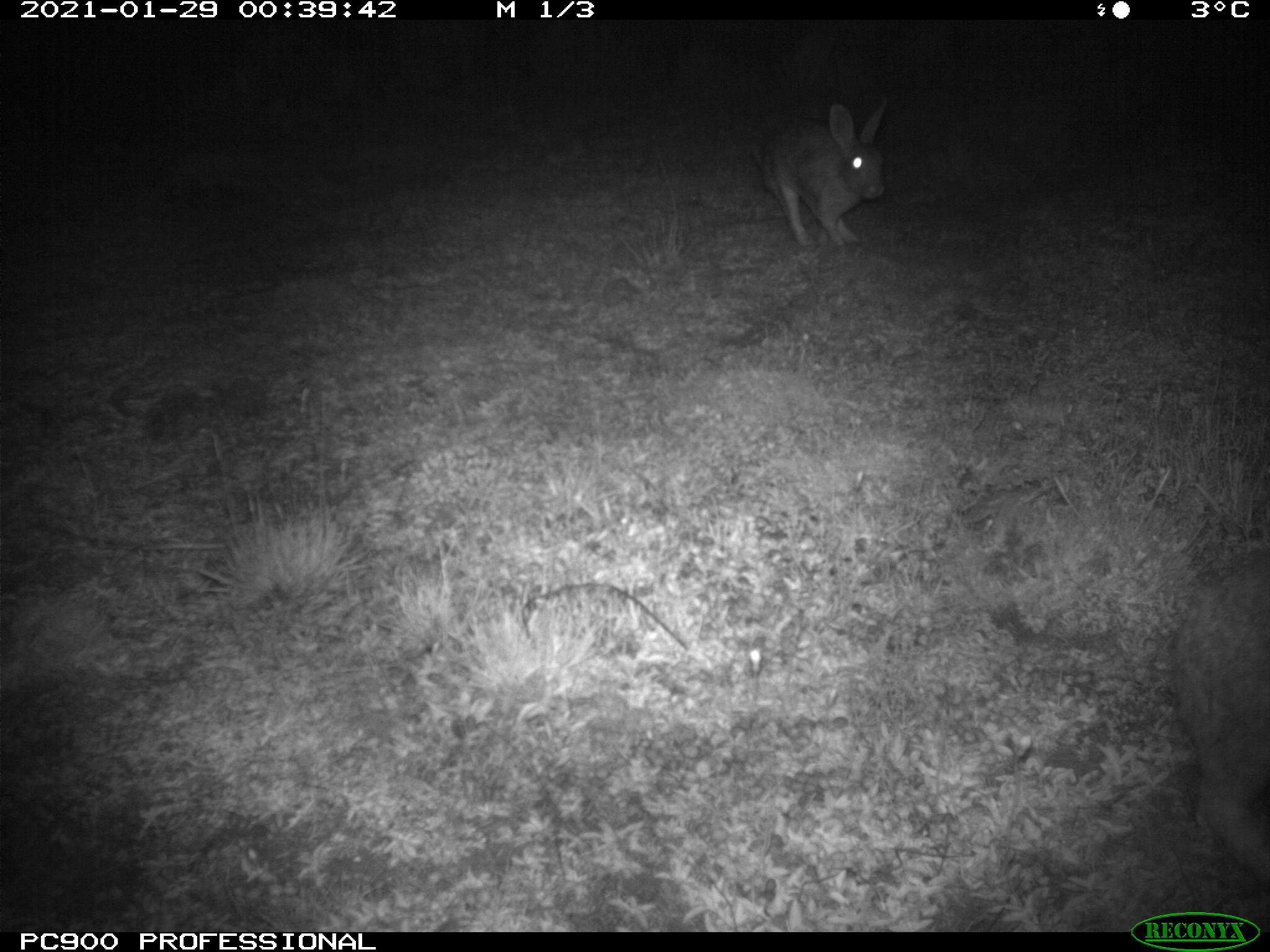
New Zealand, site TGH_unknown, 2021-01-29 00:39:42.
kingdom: Animalia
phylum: Chordata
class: Mammalia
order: Lagomorpha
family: Leporidae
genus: Oryctolagus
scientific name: Oryctolagus cuniculus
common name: european rabbit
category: rabbit